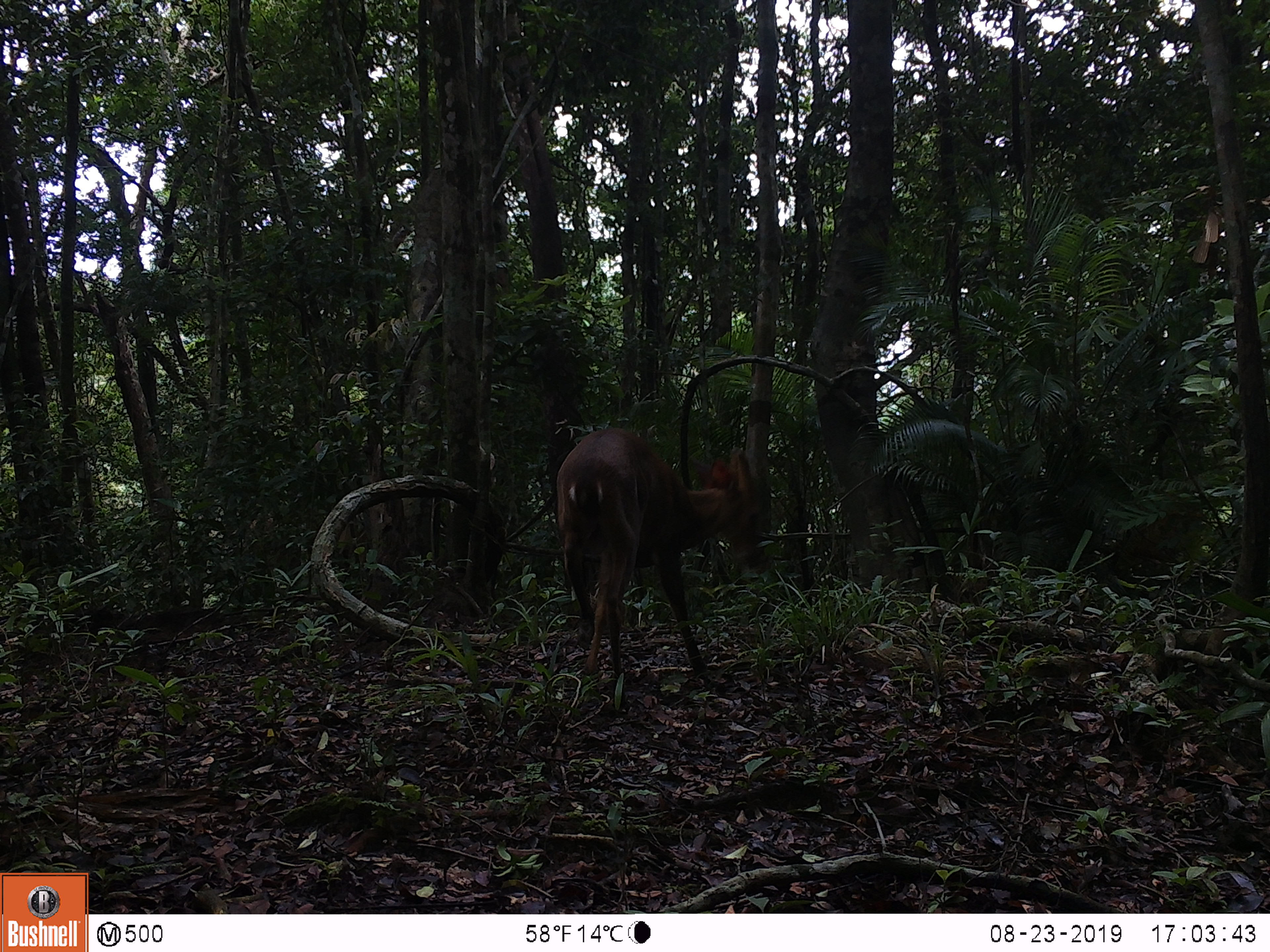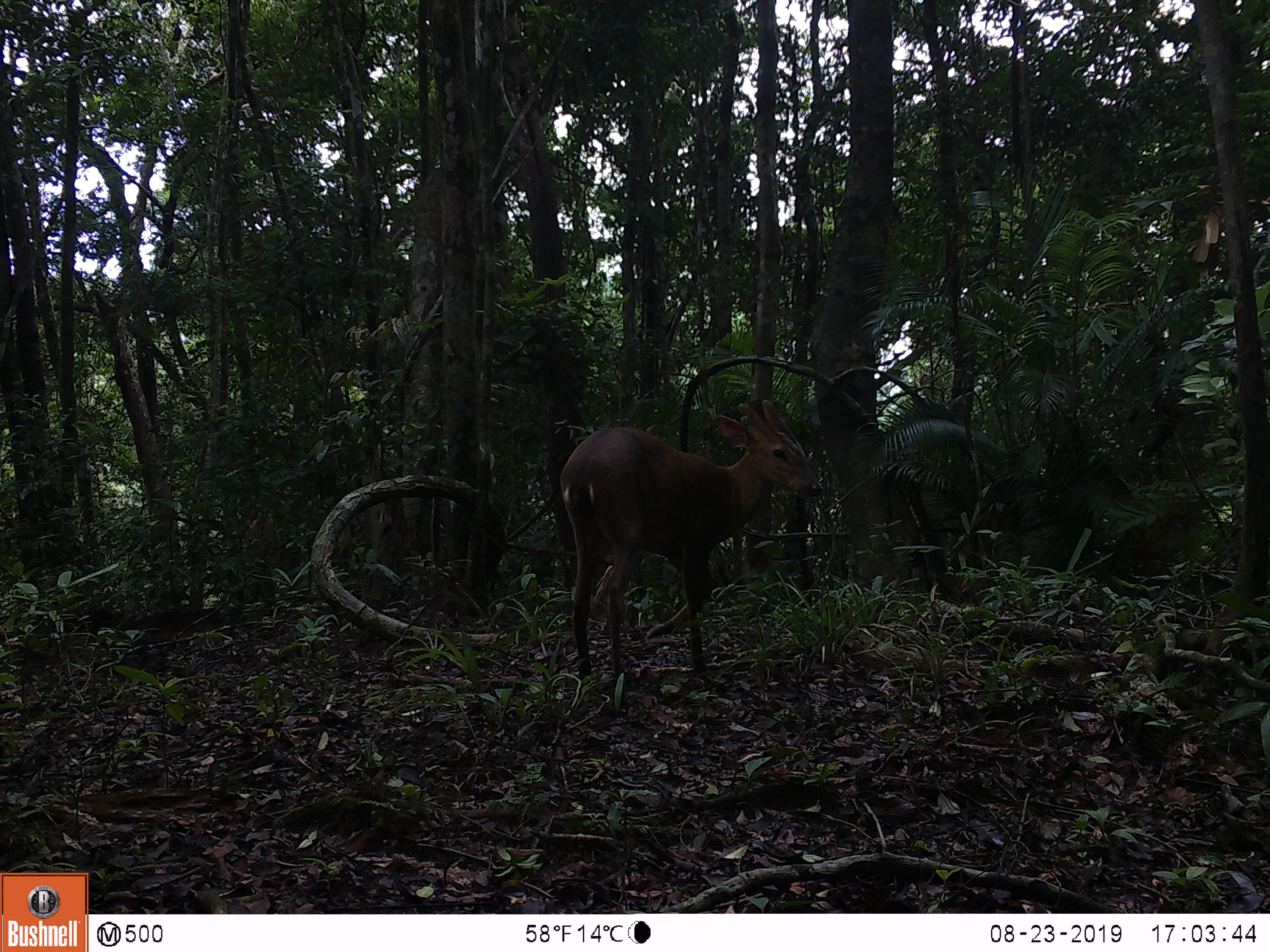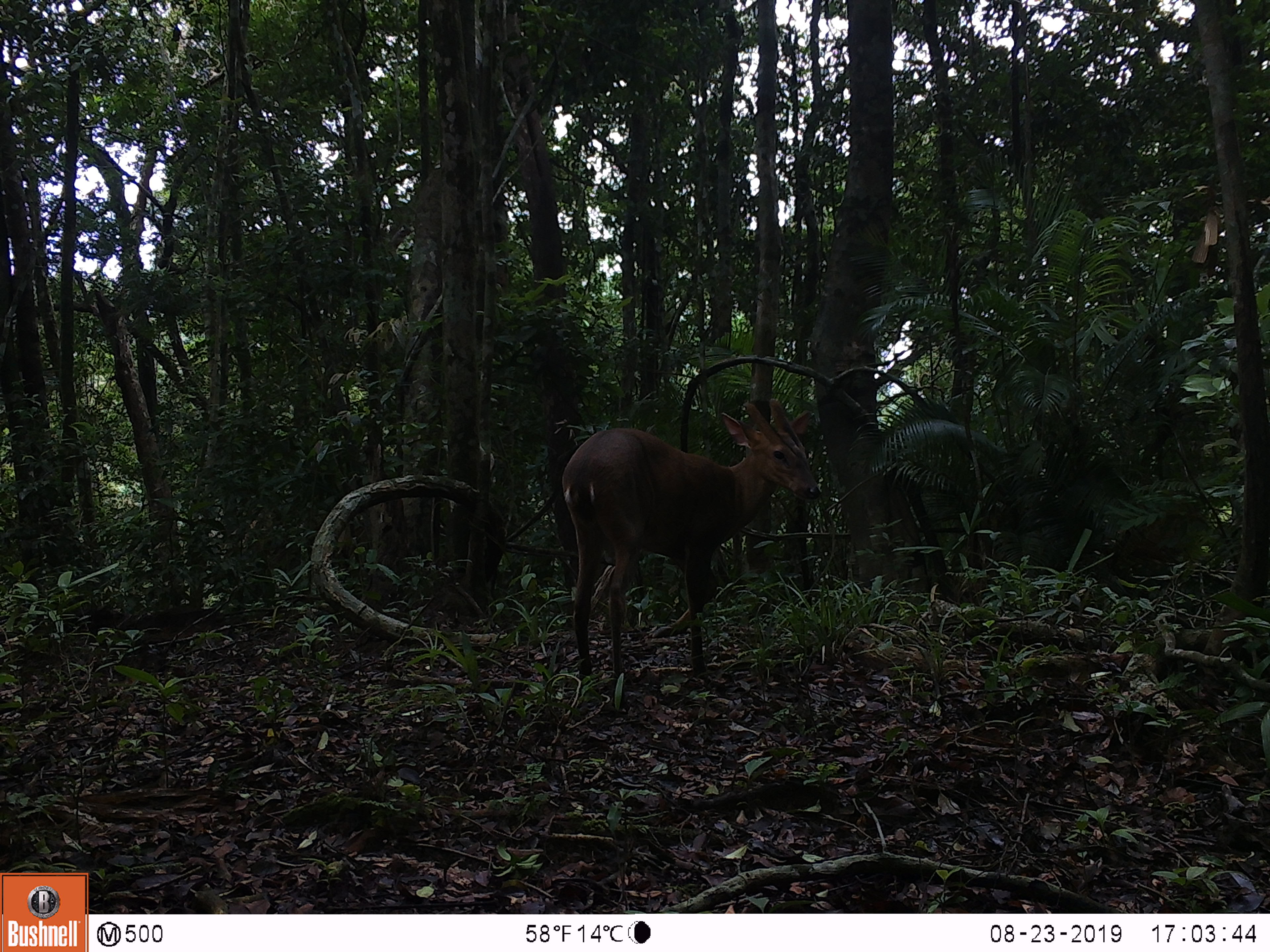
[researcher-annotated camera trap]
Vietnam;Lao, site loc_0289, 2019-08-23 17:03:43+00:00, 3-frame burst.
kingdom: Animalia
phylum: Chordata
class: Mammalia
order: Artiodactyla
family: Cervidae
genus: Muntiacus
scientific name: Muntiacus vuquangensis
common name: large-antlered muntjac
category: large antlered muntjac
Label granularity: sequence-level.